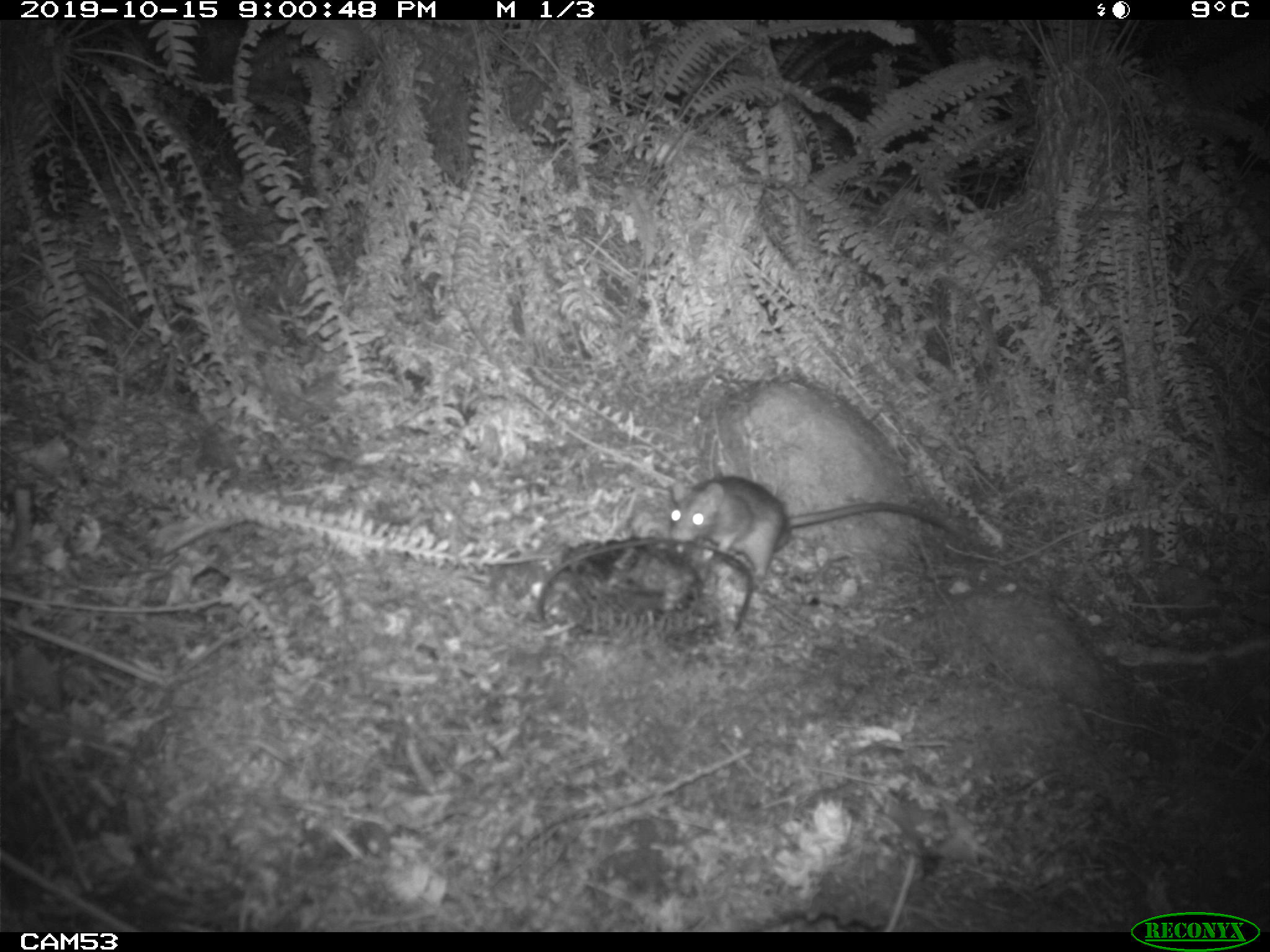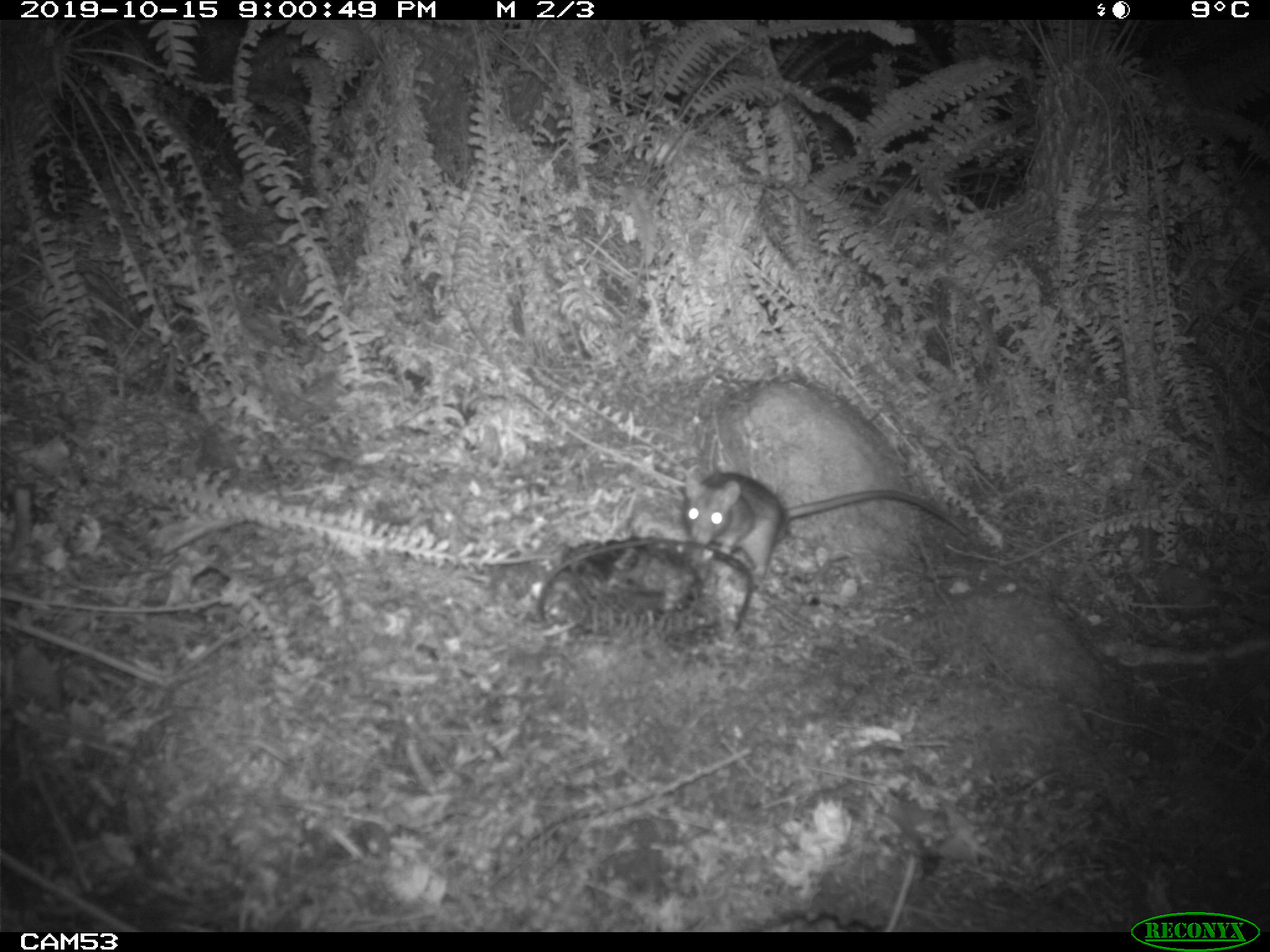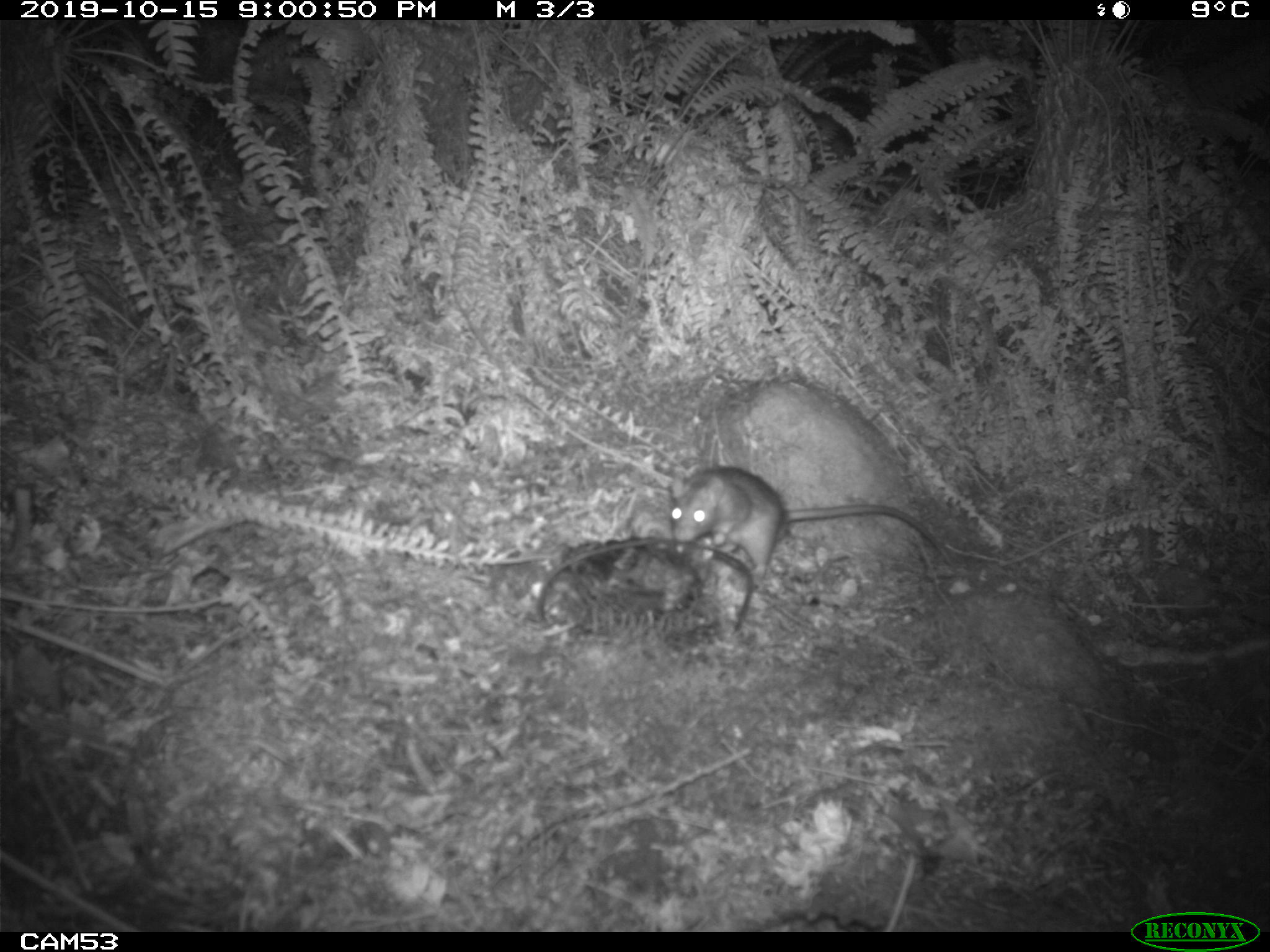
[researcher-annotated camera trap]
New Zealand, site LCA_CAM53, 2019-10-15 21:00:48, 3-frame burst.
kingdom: Animalia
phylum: Chordata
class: Mammalia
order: Rodentia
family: Muridae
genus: Rattus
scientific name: Rattus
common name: rat